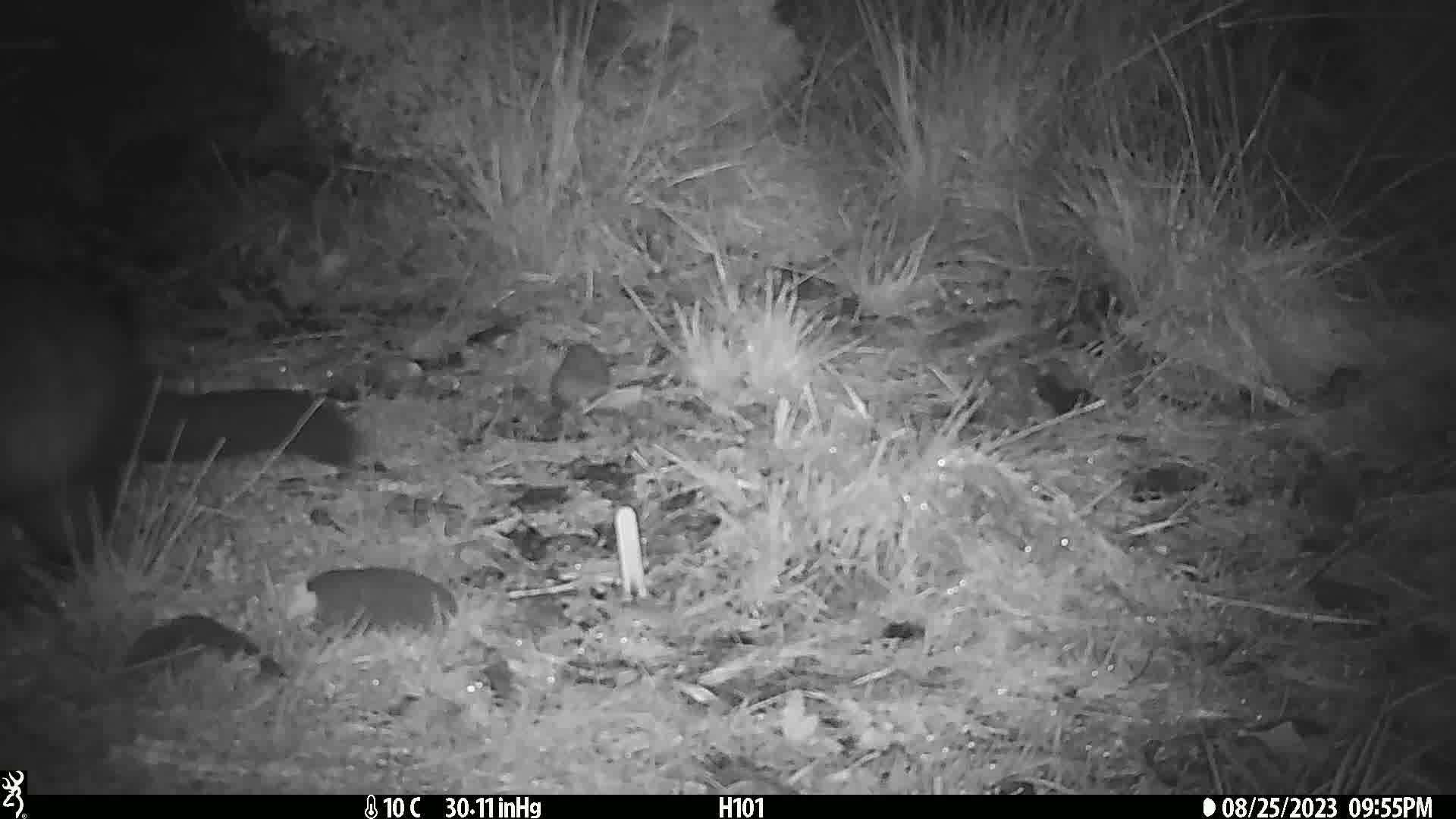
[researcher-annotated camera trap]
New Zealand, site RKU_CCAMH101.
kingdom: Animalia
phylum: Chordata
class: Mammalia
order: Diprotodontia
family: Phalangeridae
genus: Trichosurus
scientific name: Trichosurus vulpecula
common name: common brushtail possum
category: possum